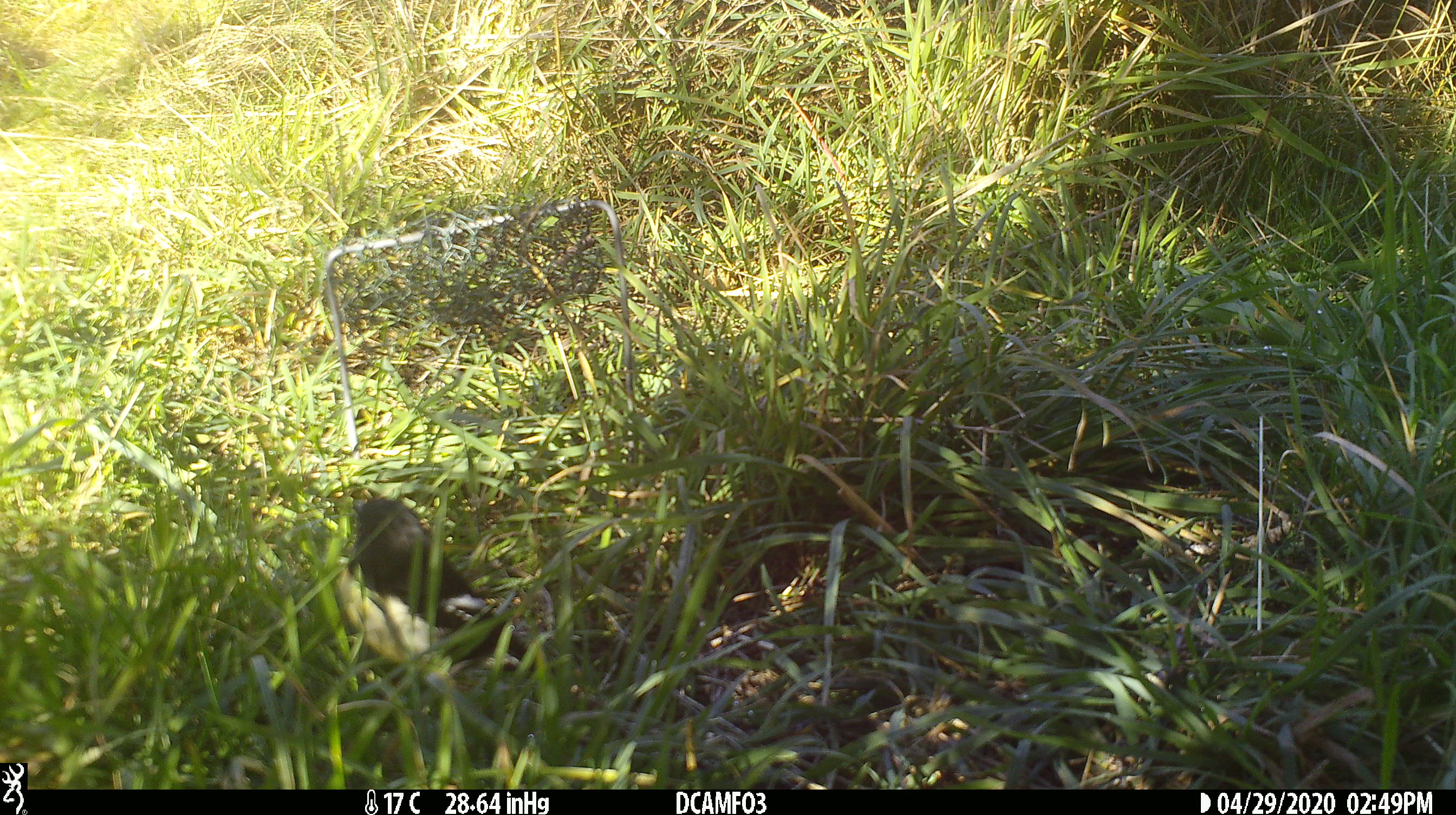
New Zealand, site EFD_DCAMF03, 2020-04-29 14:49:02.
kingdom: Animalia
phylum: Chordata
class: Aves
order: Passeriformes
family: Petroicidae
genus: Petroica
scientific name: Petroica macrocephala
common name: tomtit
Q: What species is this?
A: Tomtit (Petroica macrocephala).